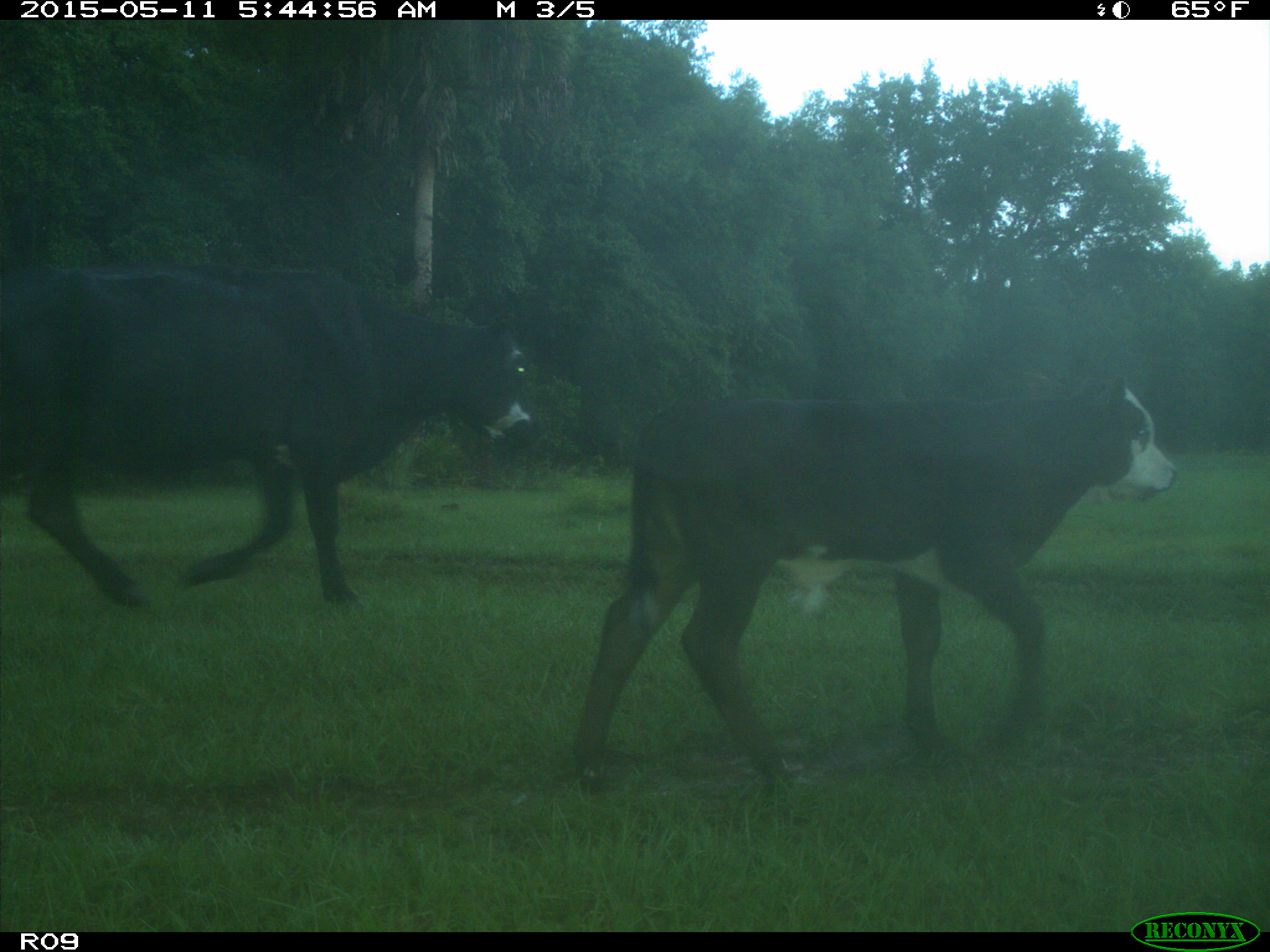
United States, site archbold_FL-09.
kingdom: Animalia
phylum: Chordata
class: Mammalia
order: Artiodactyla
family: Bovidae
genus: Bos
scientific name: Bos taurus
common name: domestic cow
Bos taurus (domestic cow).